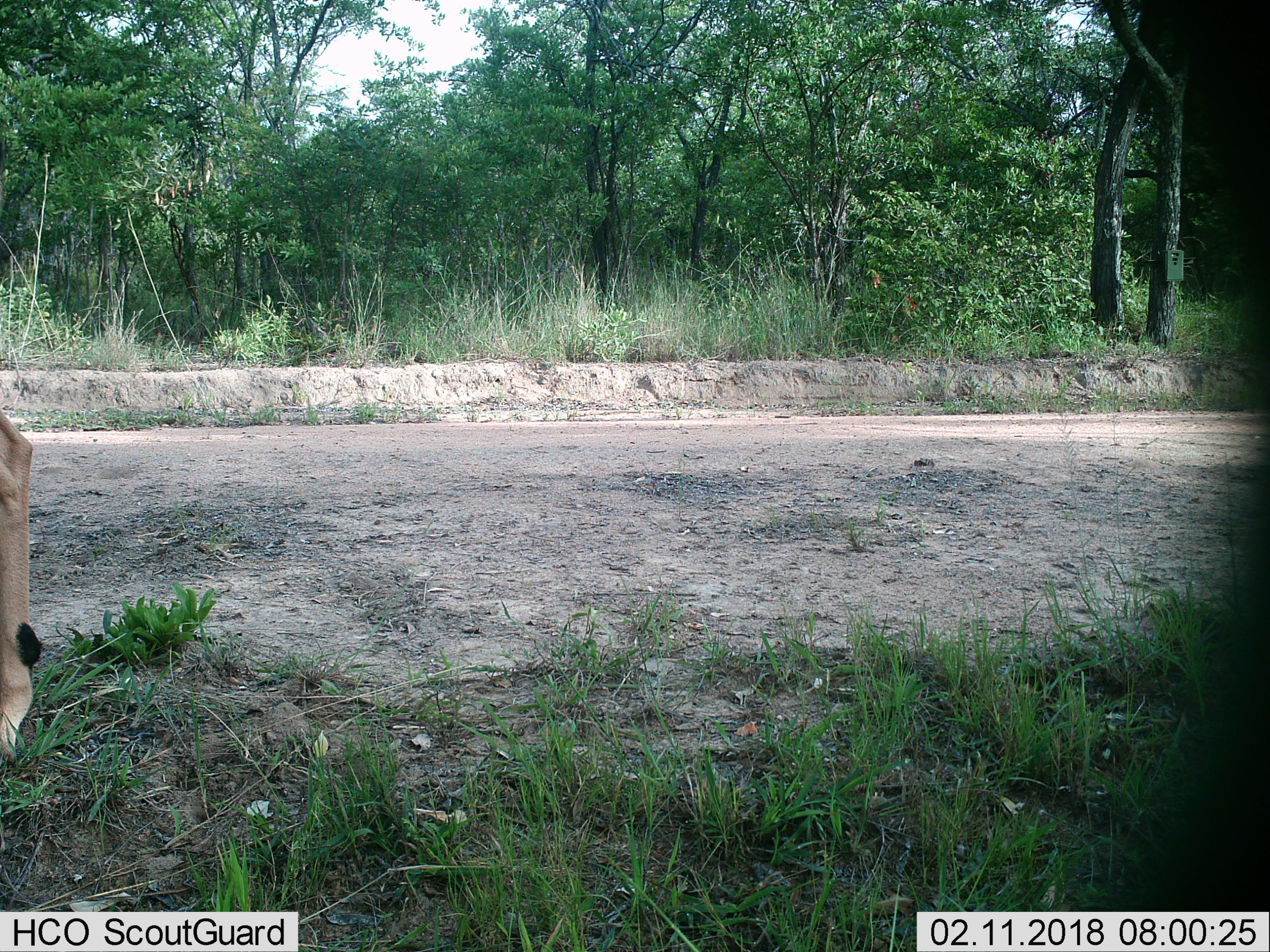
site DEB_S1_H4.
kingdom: Animalia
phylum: Chordata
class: Mammalia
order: Artiodactyla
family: Bovidae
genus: Aepyceros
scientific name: Aepyceros melampus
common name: impala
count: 1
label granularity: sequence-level